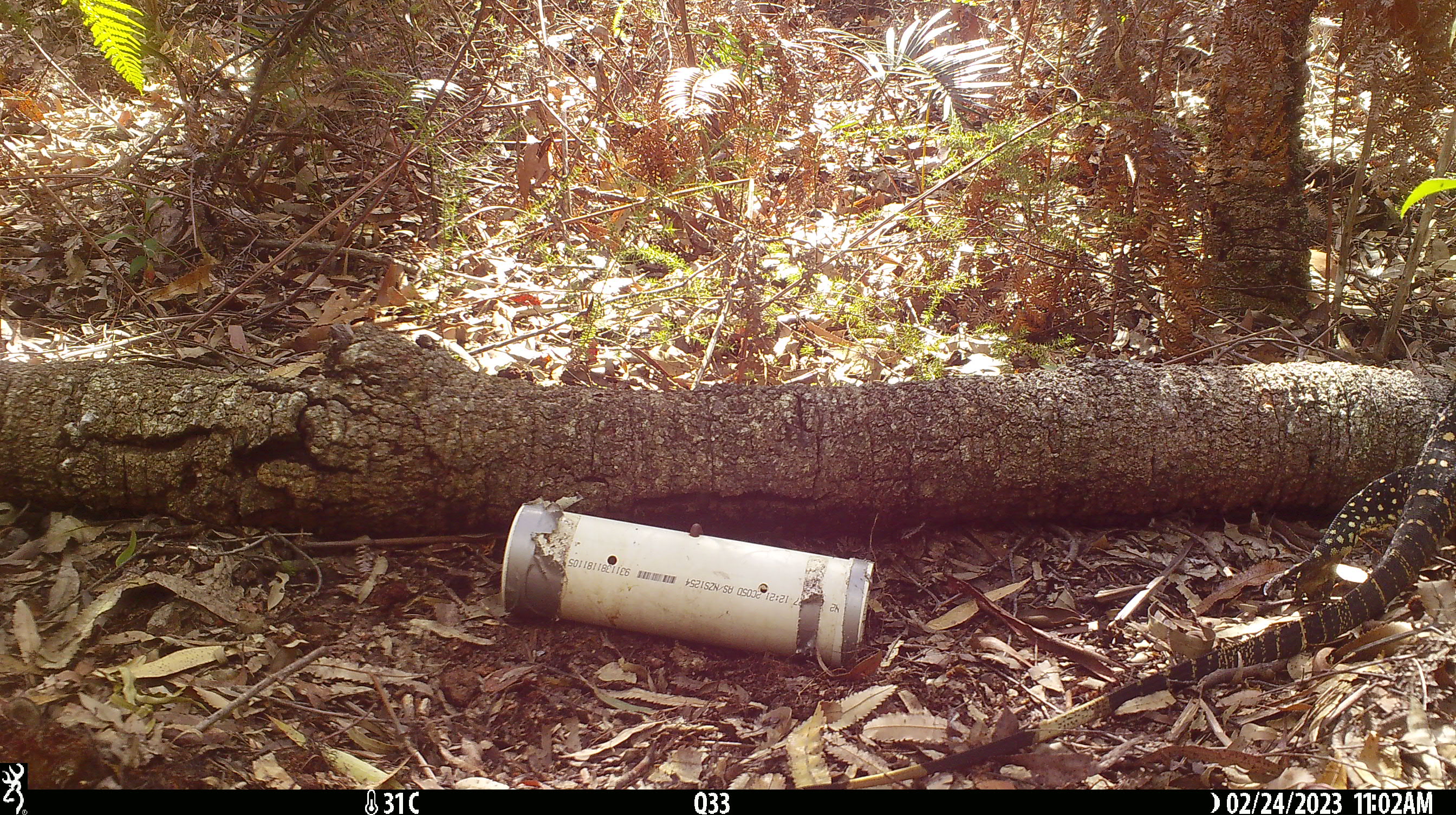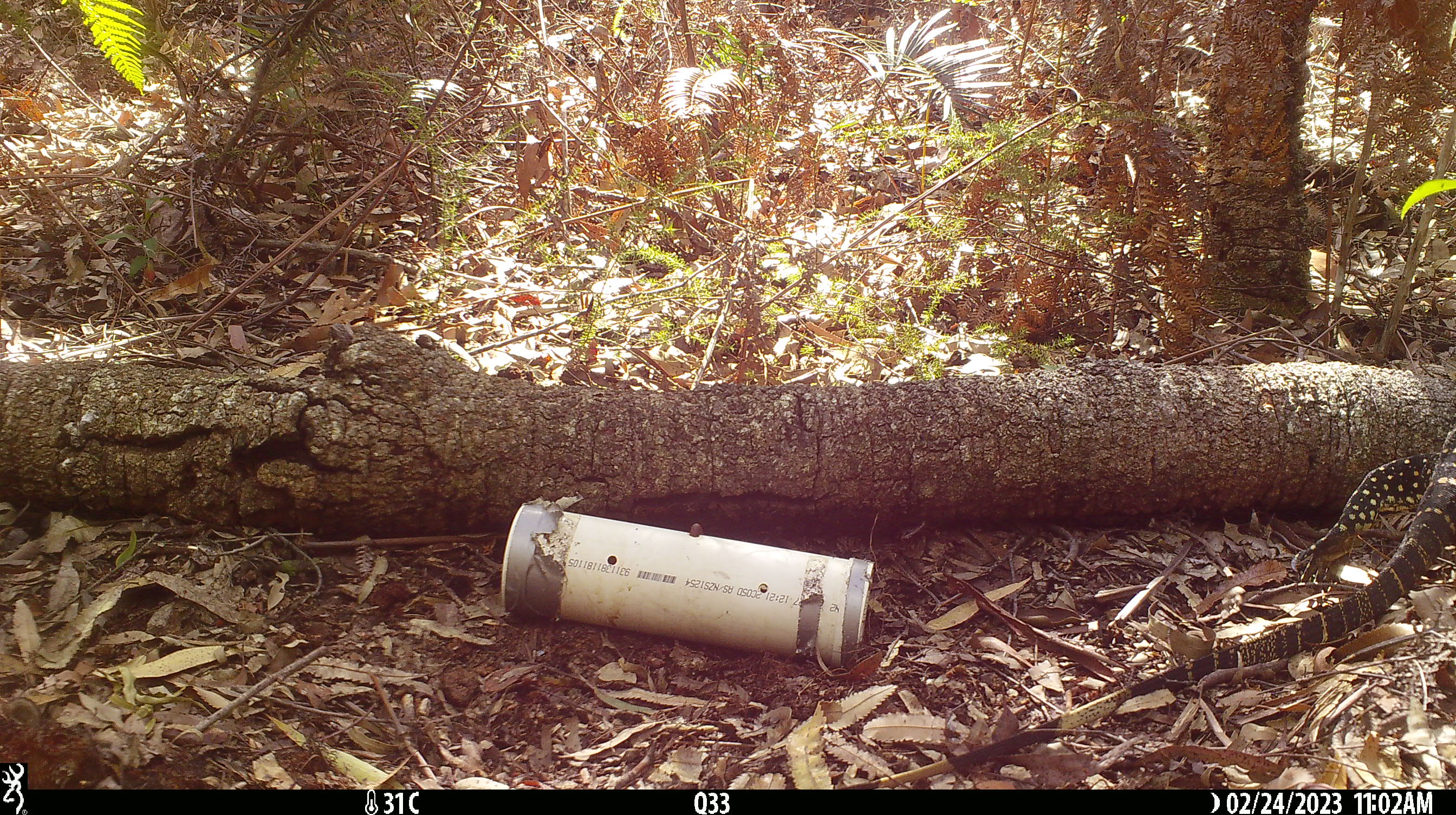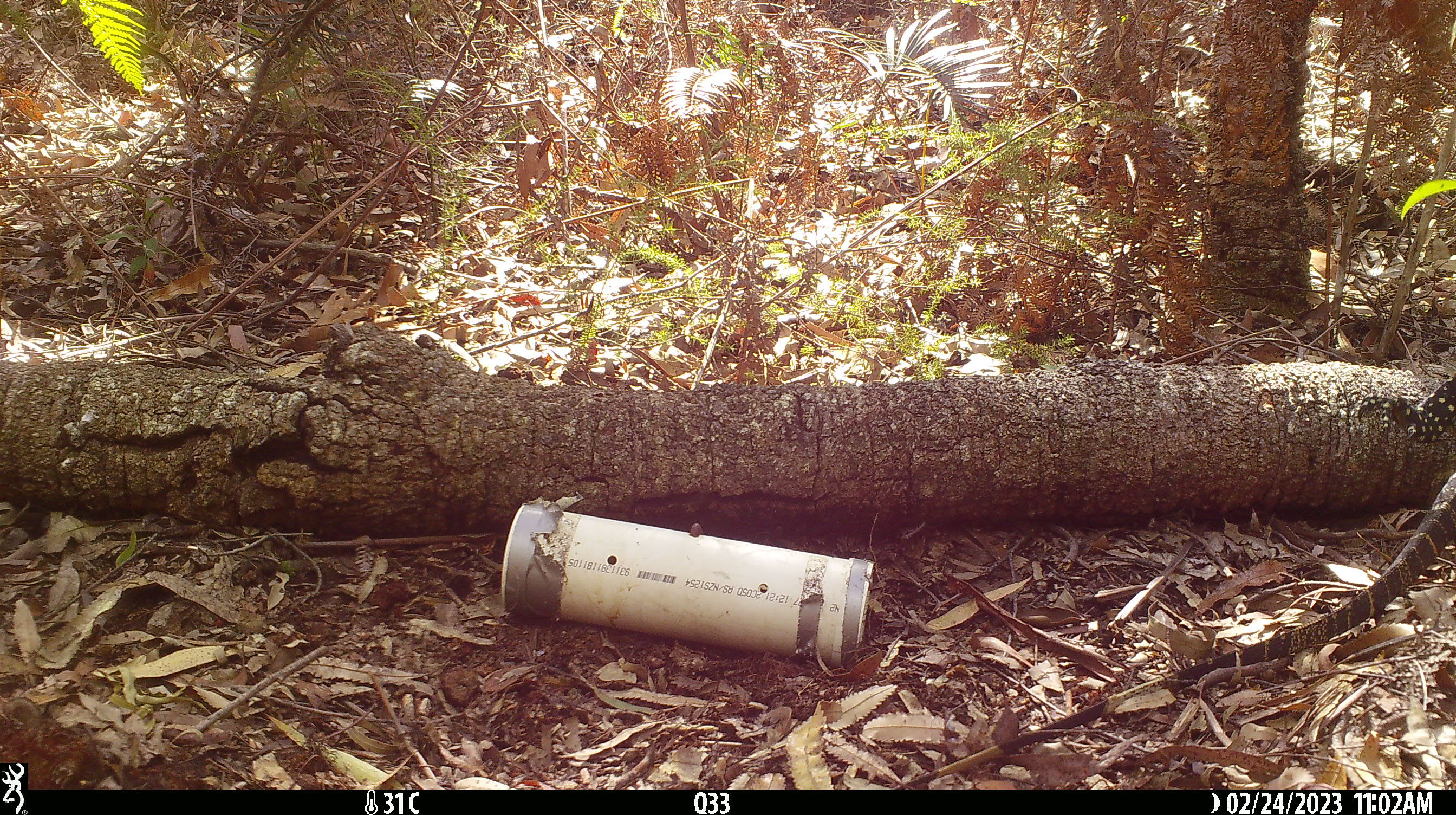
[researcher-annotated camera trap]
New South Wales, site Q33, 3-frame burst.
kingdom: Animalia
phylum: Chordata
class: Reptilia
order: Squamata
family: Varanidae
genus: Varanus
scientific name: Varanus varius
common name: lace monitor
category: goanna